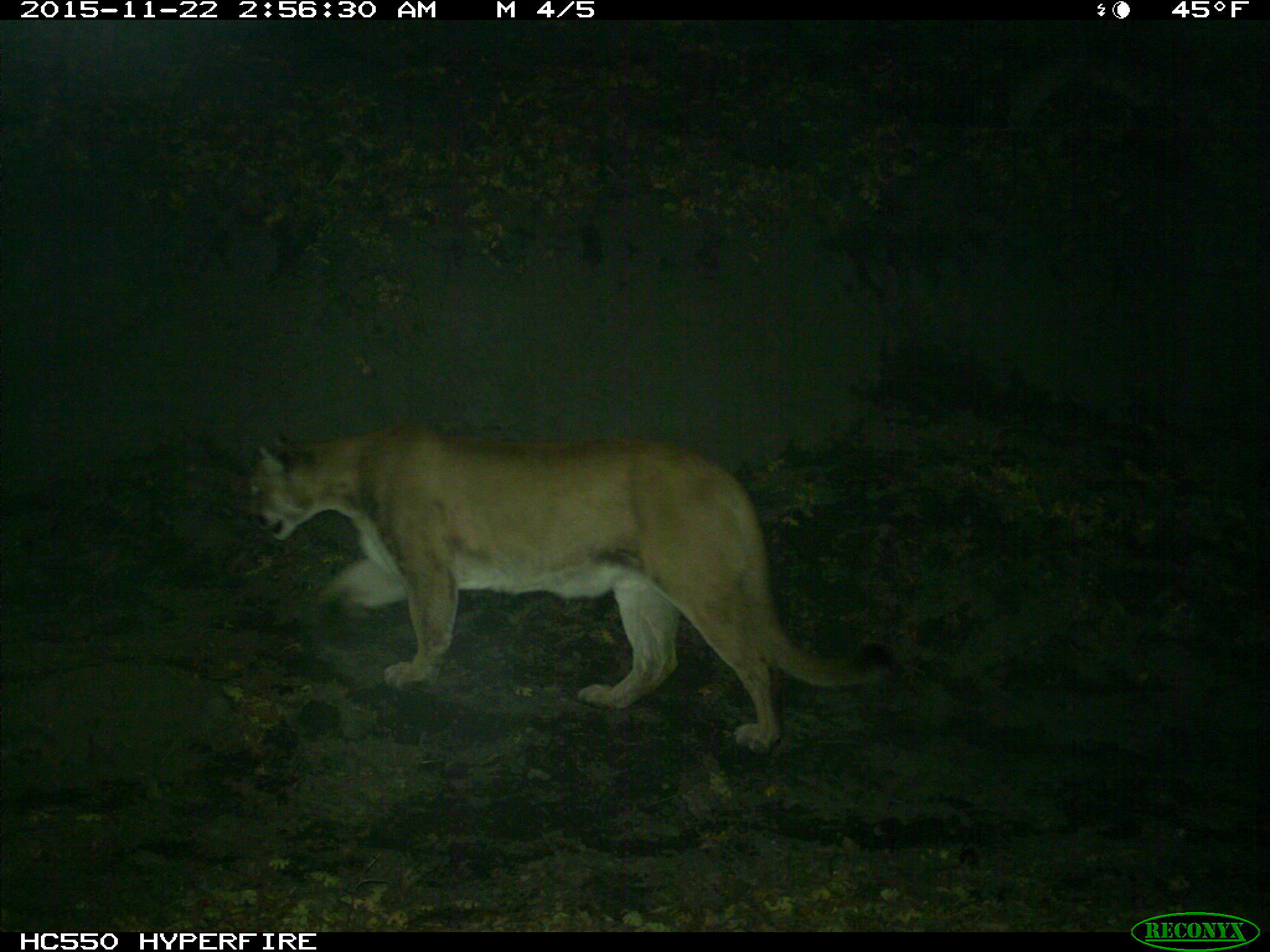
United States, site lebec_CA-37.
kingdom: Animalia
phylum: Chordata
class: Mammalia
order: Carnivora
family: Felidae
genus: Puma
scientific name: Puma concolor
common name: mountain lion